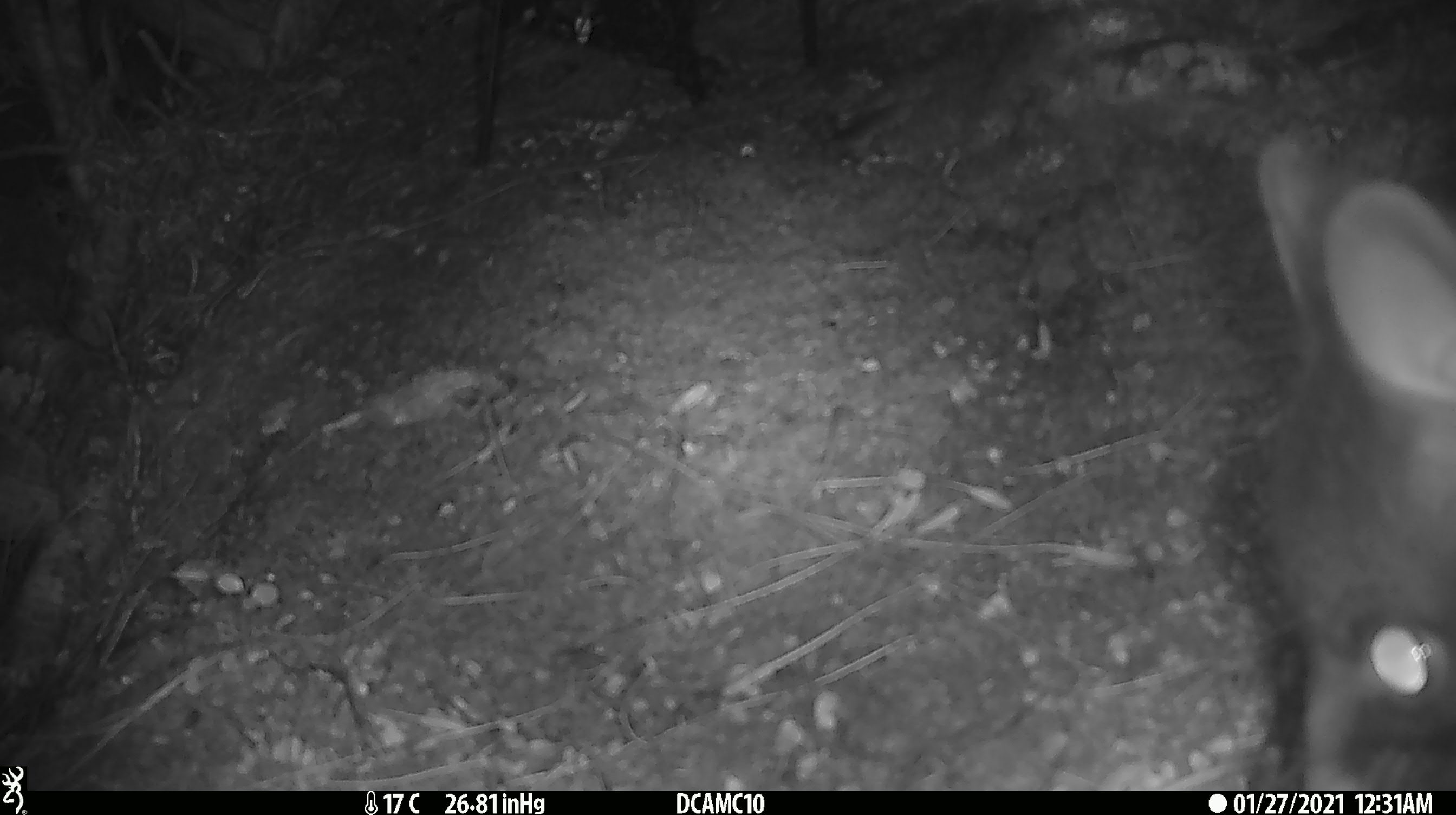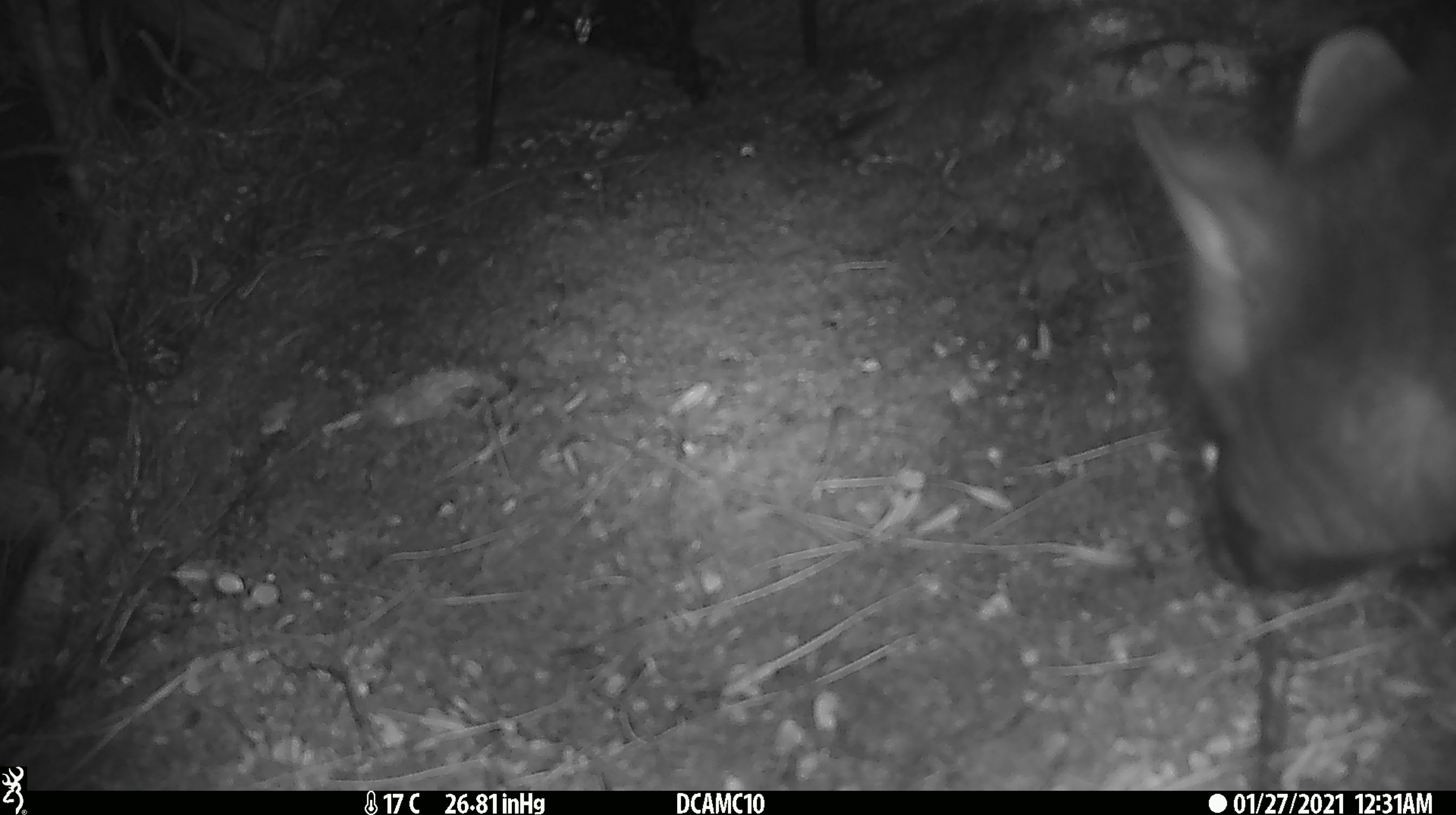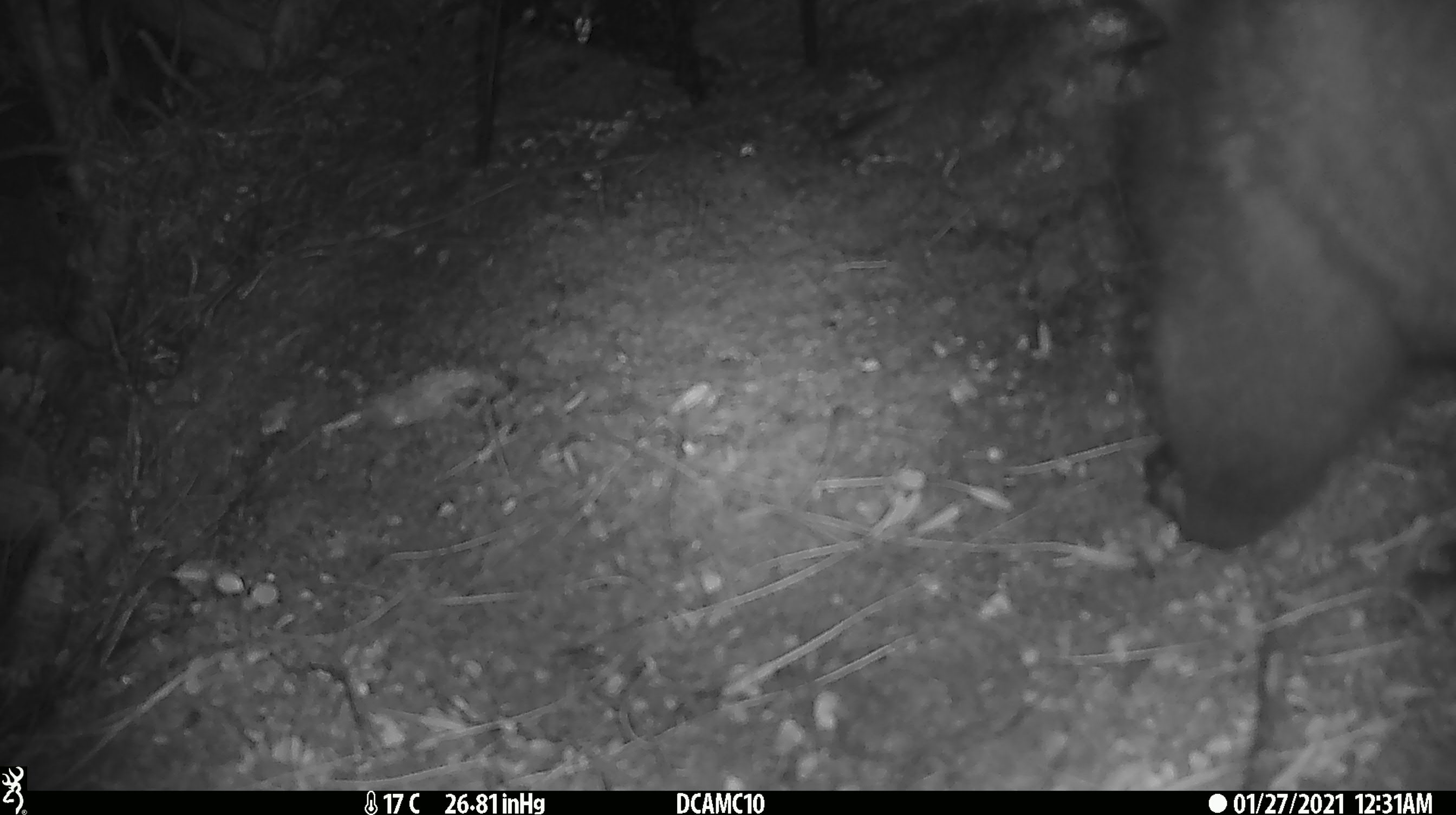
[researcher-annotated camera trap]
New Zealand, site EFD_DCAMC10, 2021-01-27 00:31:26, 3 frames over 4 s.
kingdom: Animalia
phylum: Chordata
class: Mammalia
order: Diprotodontia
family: Phalangeridae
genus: Trichosurus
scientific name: Trichosurus vulpecula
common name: common brushtail possum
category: possum